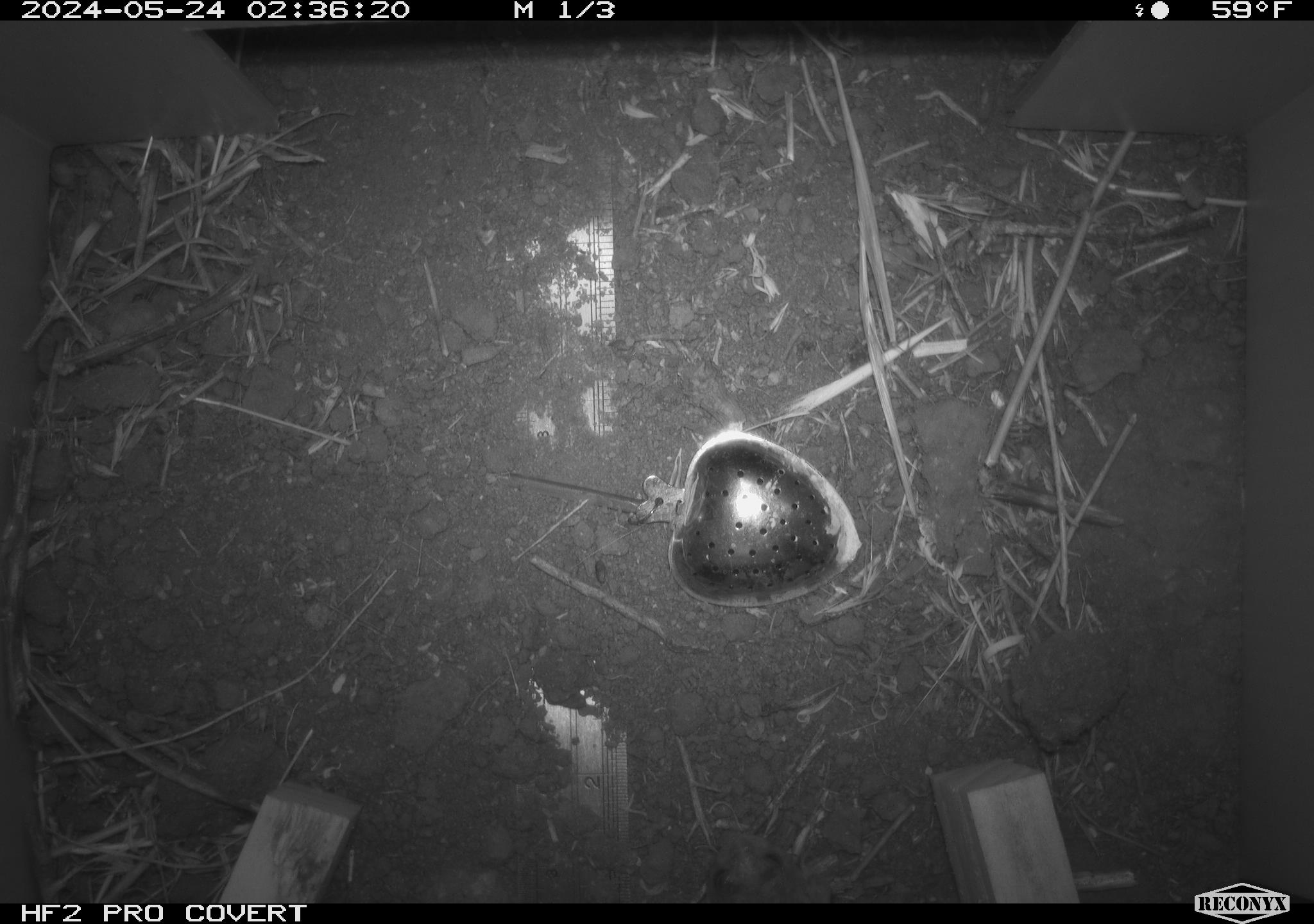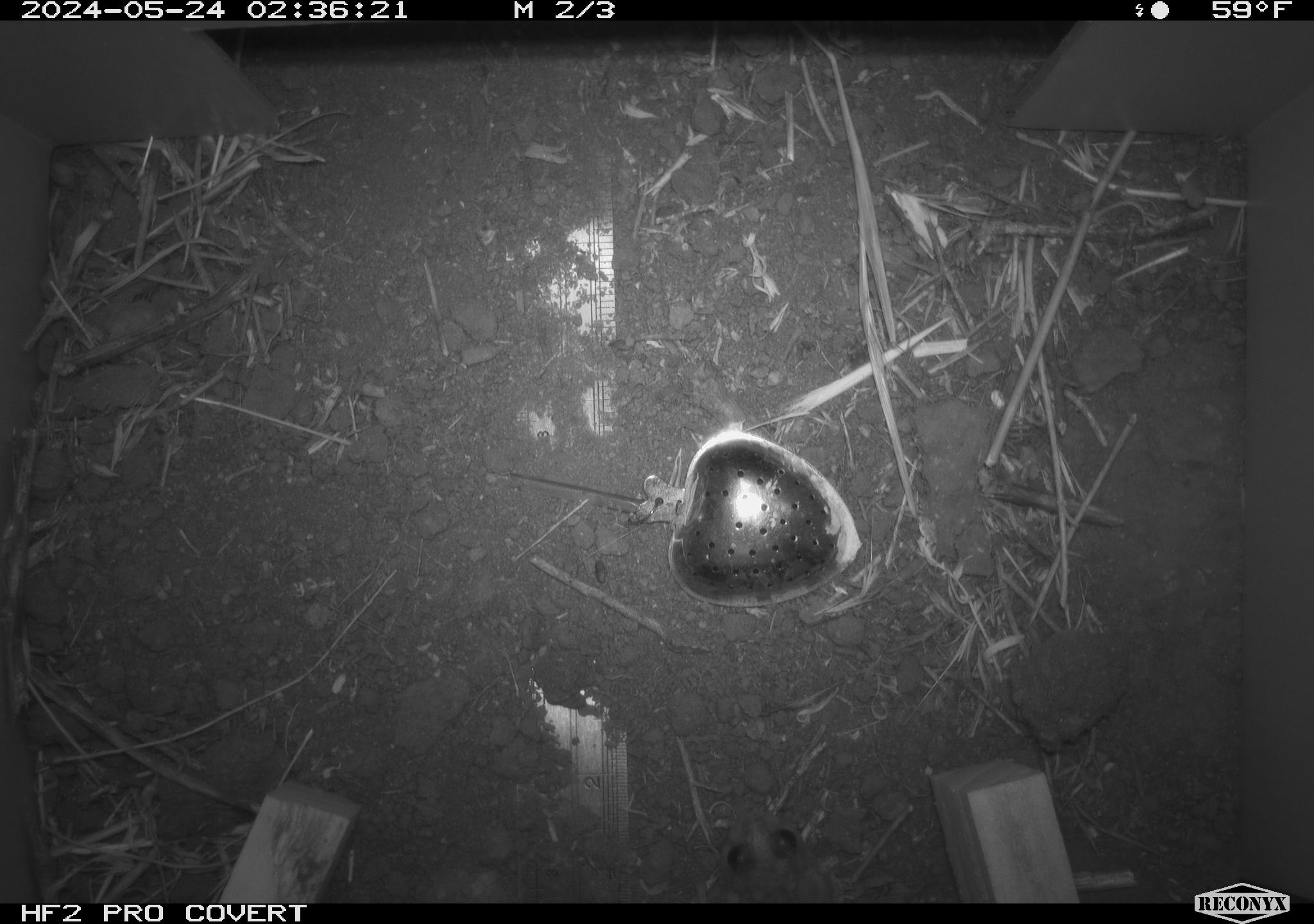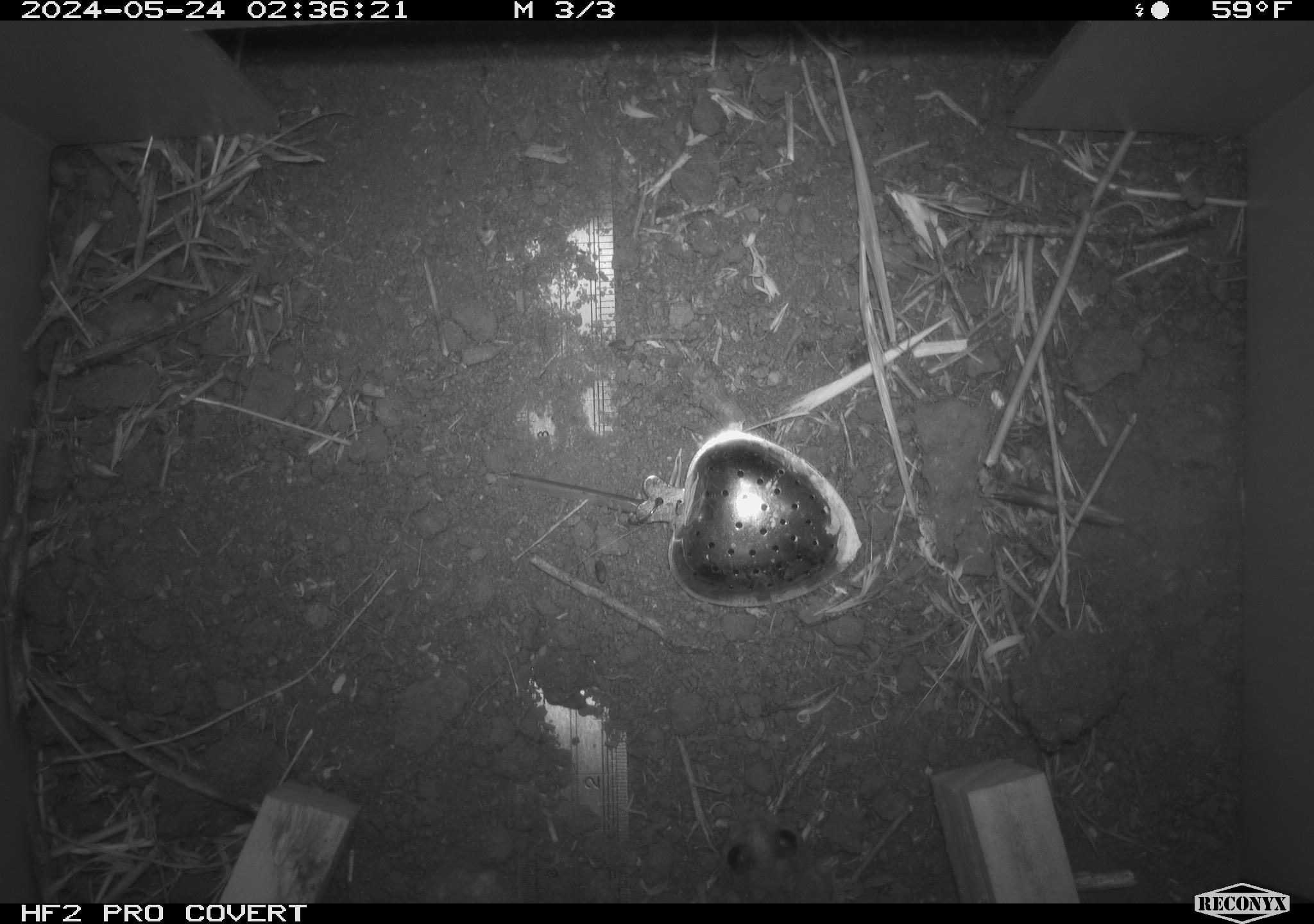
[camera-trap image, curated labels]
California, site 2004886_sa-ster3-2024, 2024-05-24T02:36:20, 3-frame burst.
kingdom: Animalia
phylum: Chordata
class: Amphibia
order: Anura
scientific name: Anura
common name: frogs